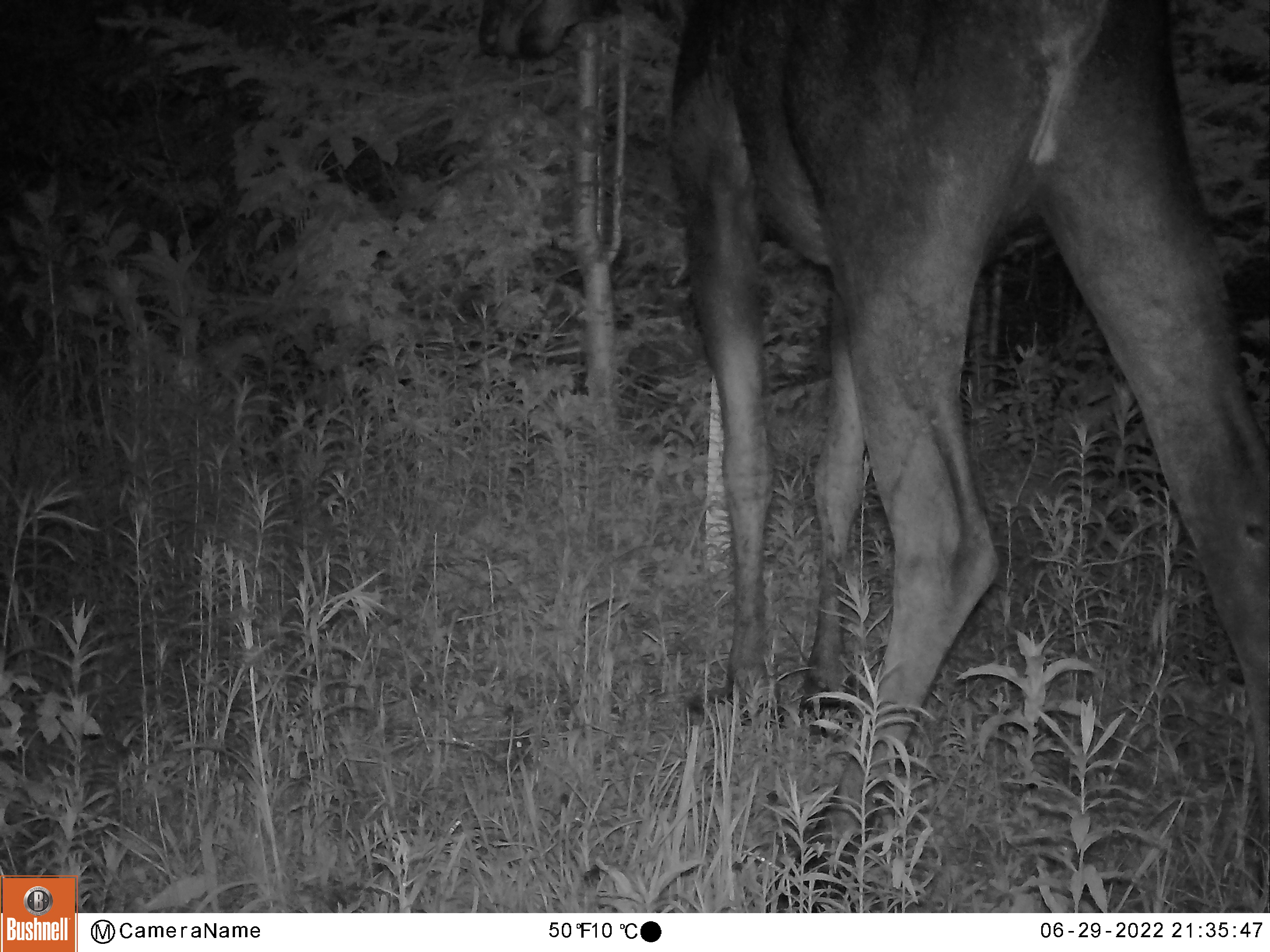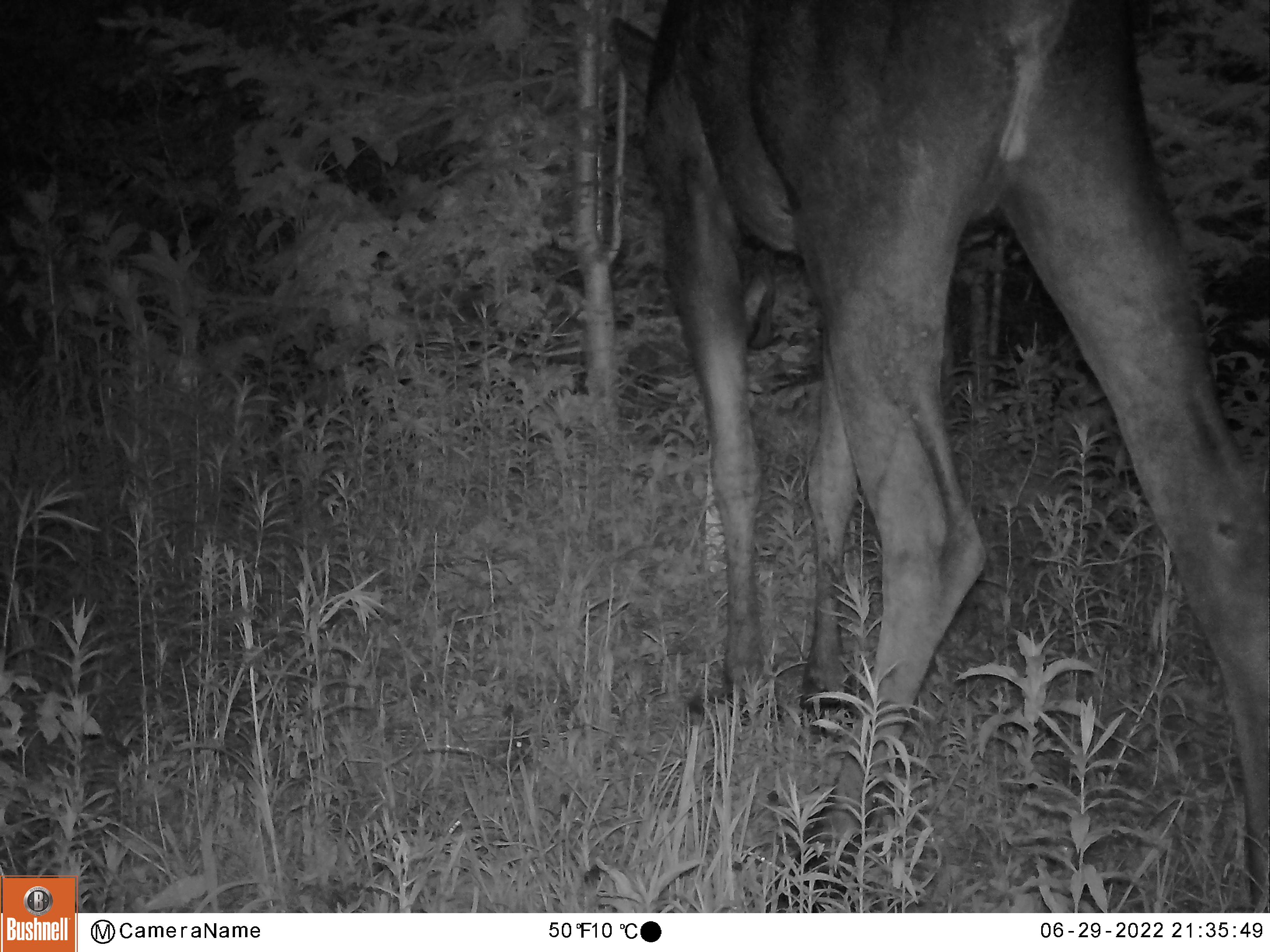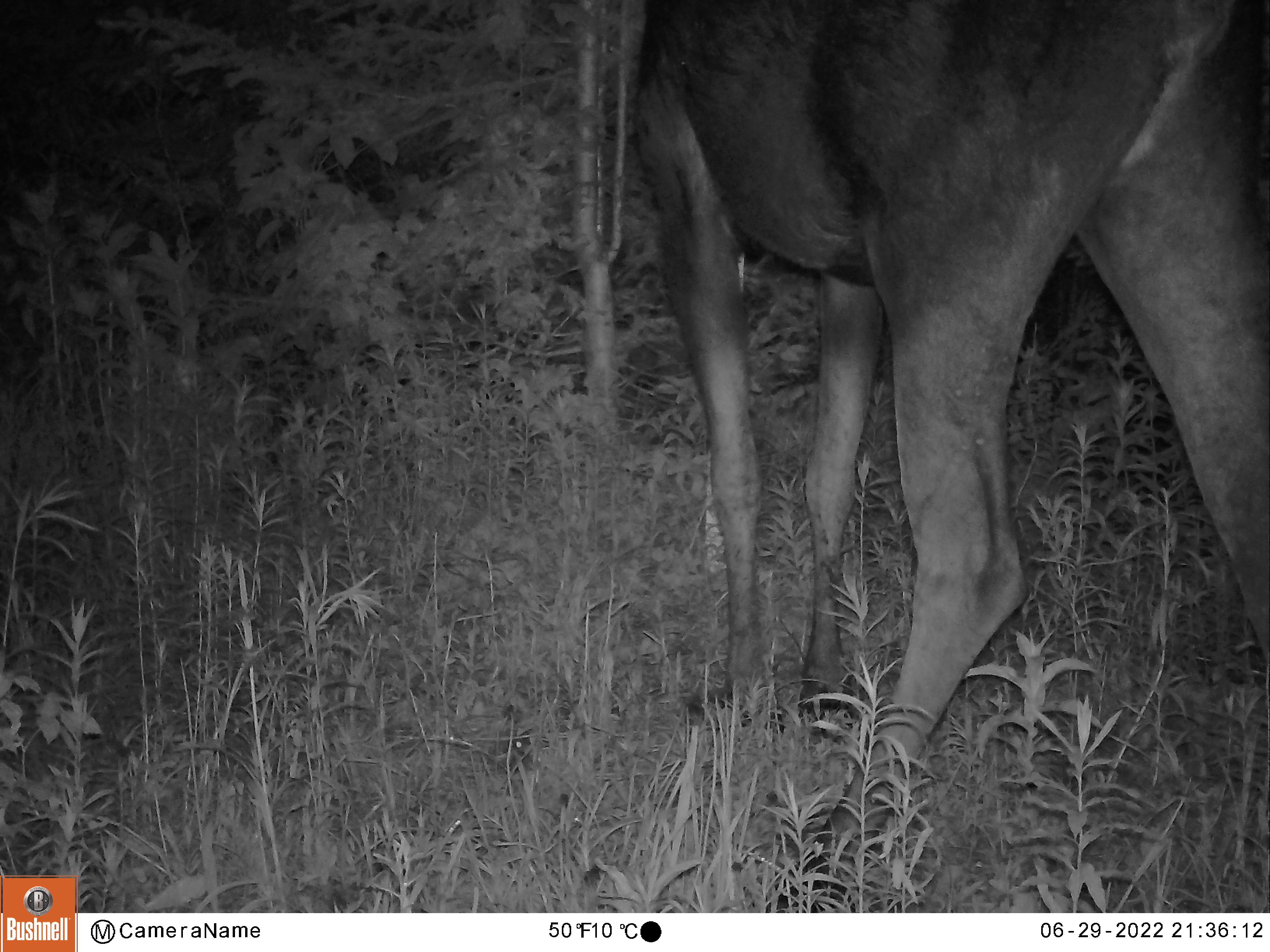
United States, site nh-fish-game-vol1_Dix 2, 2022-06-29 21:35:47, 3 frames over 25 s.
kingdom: Animalia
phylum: Chordata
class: Mammalia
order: Artiodactyla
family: Cervidae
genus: Alces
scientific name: Alces alces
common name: moose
Moose (Alces alces).